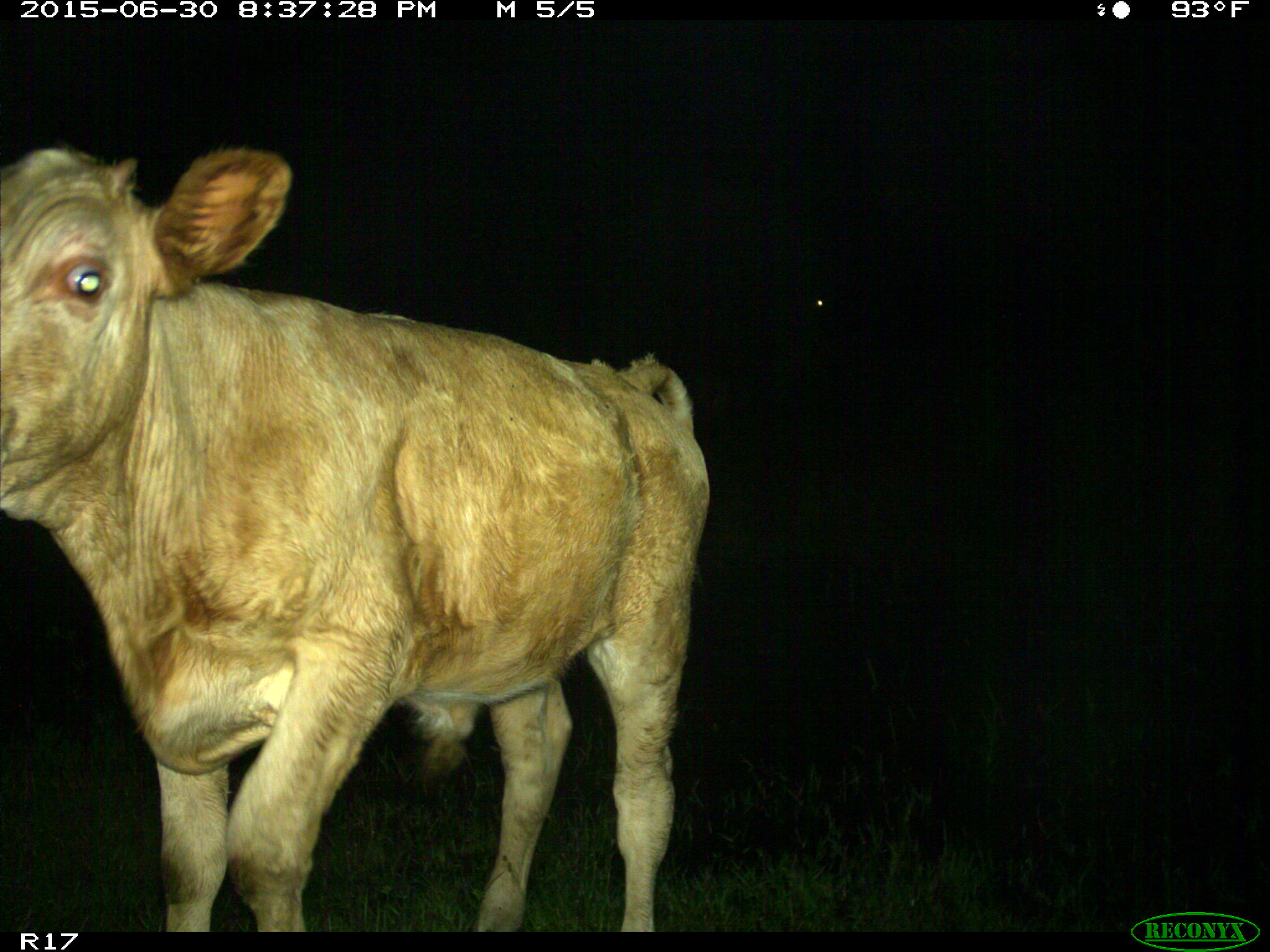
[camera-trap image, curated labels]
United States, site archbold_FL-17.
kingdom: Animalia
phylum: Chordata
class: Mammalia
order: Artiodactyla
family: Bovidae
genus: Bos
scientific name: Bos taurus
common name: domestic cow